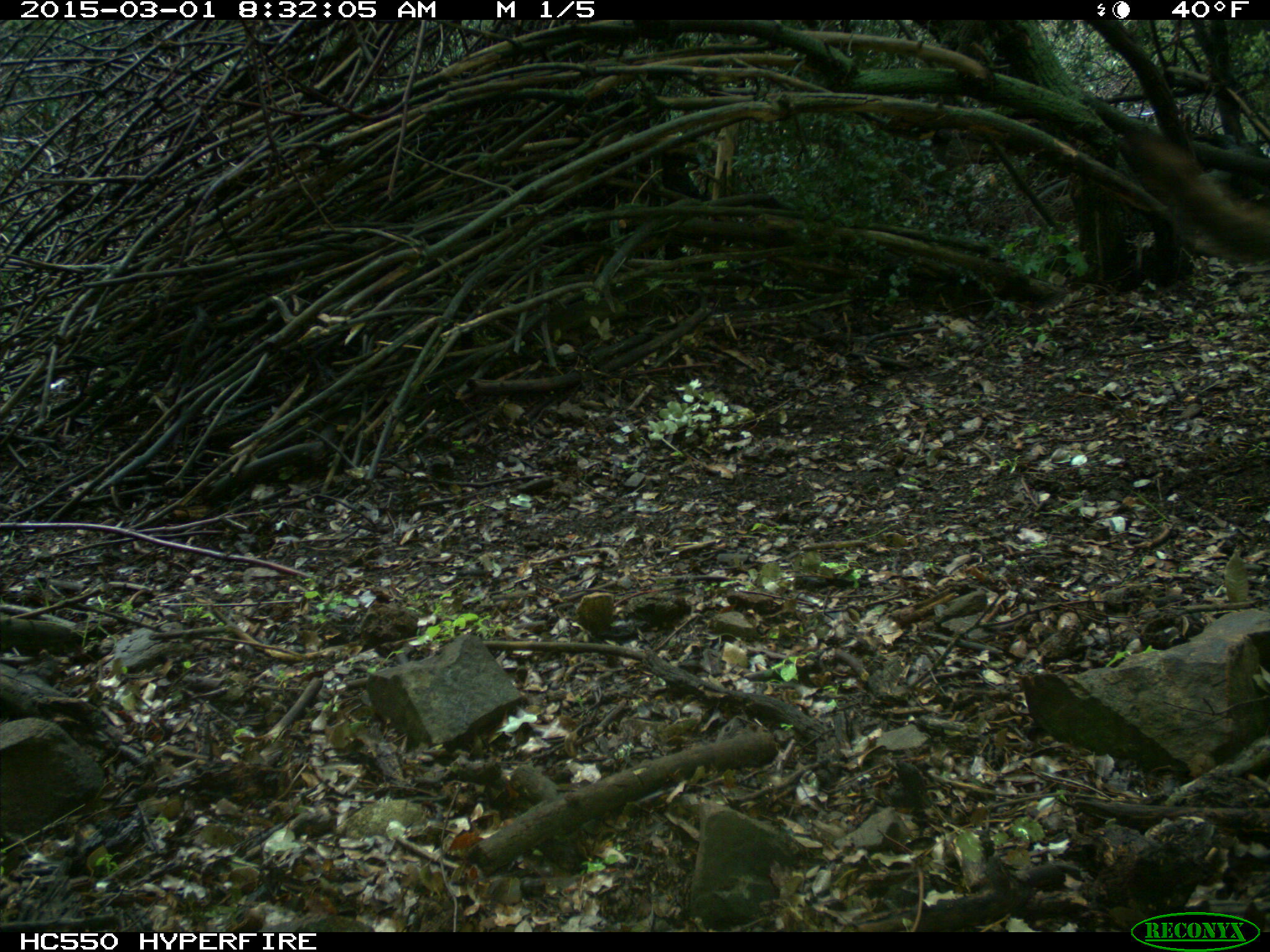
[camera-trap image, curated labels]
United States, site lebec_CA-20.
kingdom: Animalia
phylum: Chordata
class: Mammalia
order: Carnivora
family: Felidae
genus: Puma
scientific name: Puma concolor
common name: mountain lion